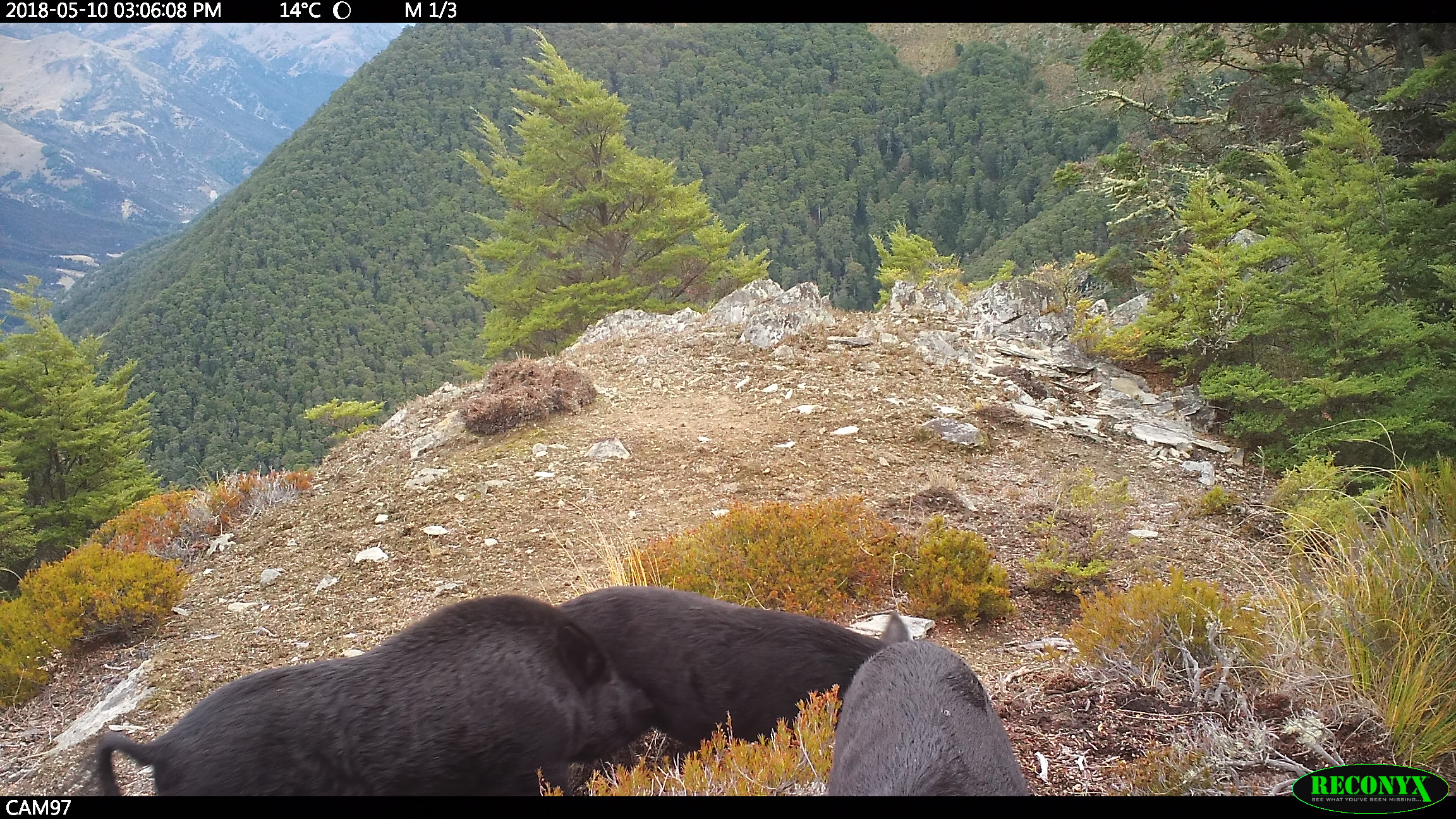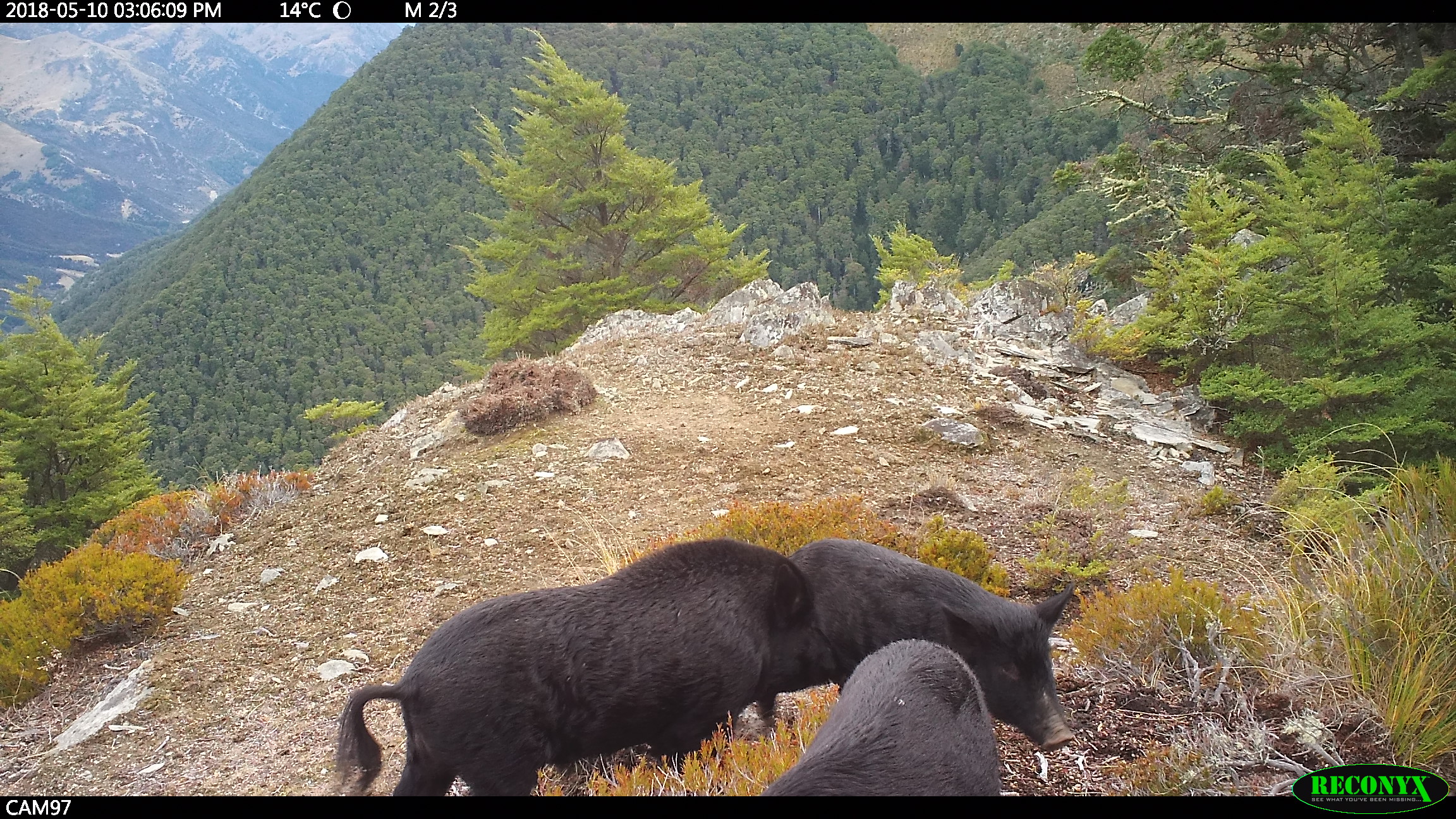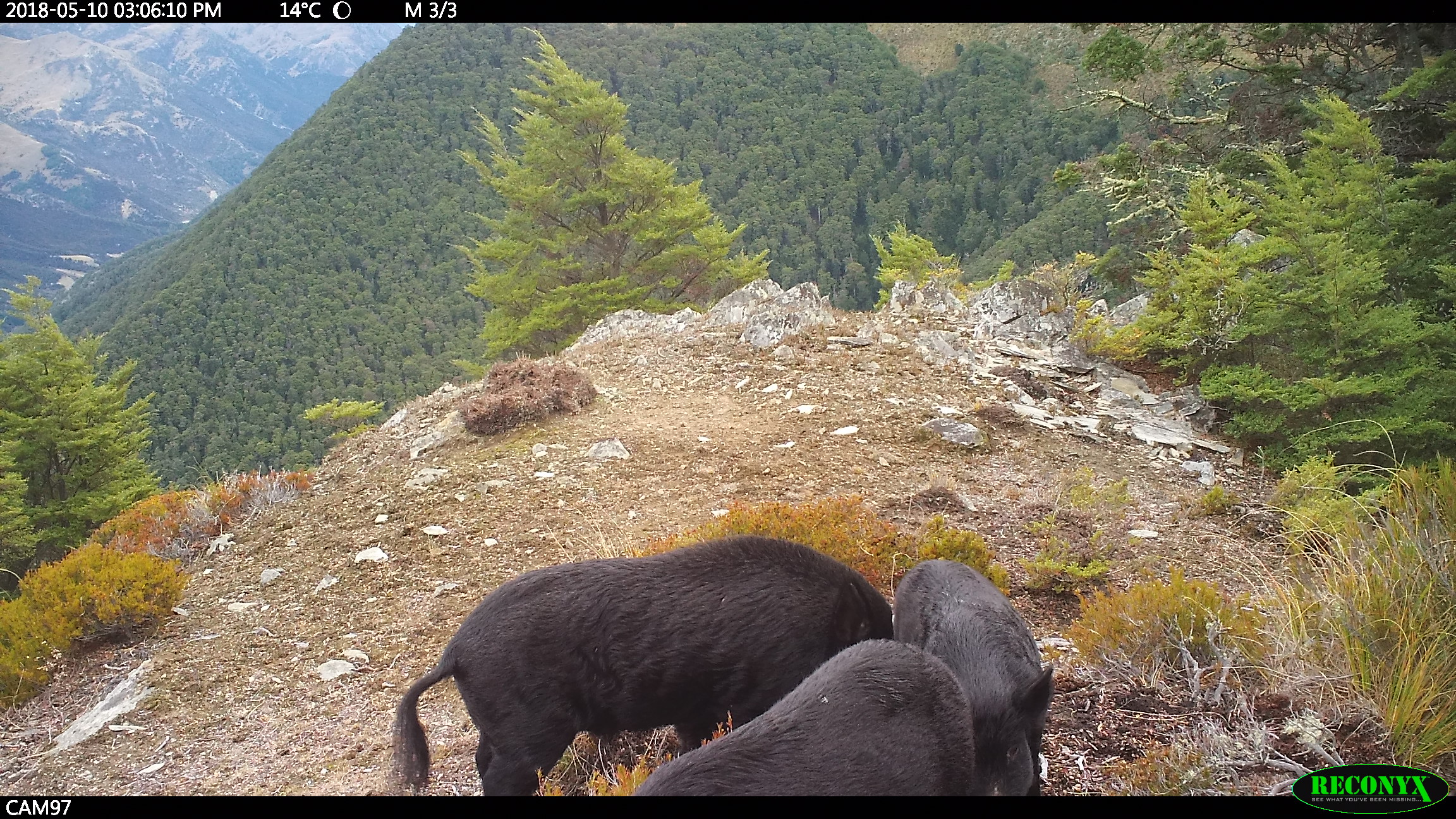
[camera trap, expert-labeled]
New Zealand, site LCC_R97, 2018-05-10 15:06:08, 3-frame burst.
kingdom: Animalia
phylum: Chordata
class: Mammalia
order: Artiodactyla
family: Suidae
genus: Sus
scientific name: Sus scrofa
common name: pig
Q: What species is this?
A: Pig (Sus scrofa).